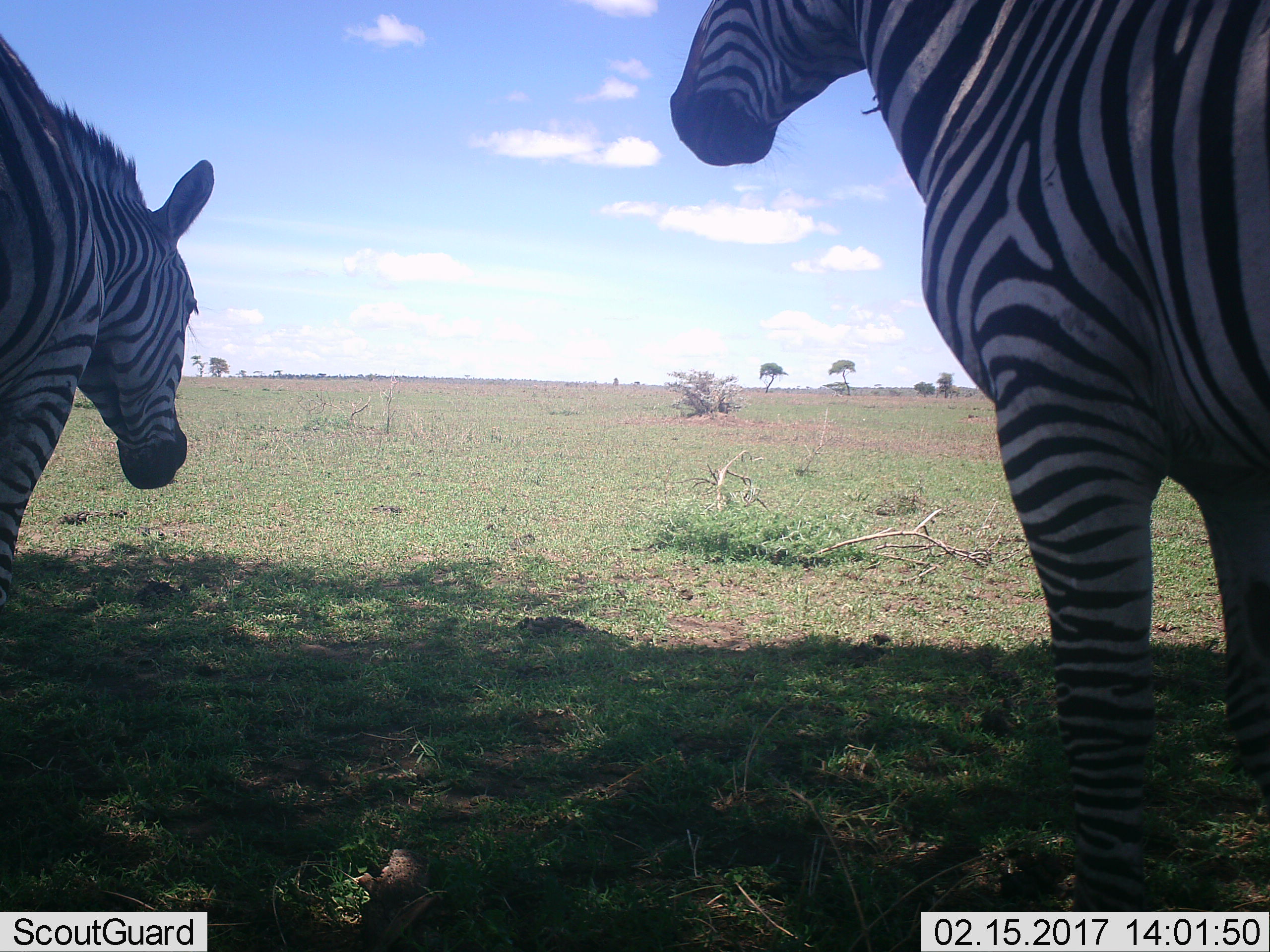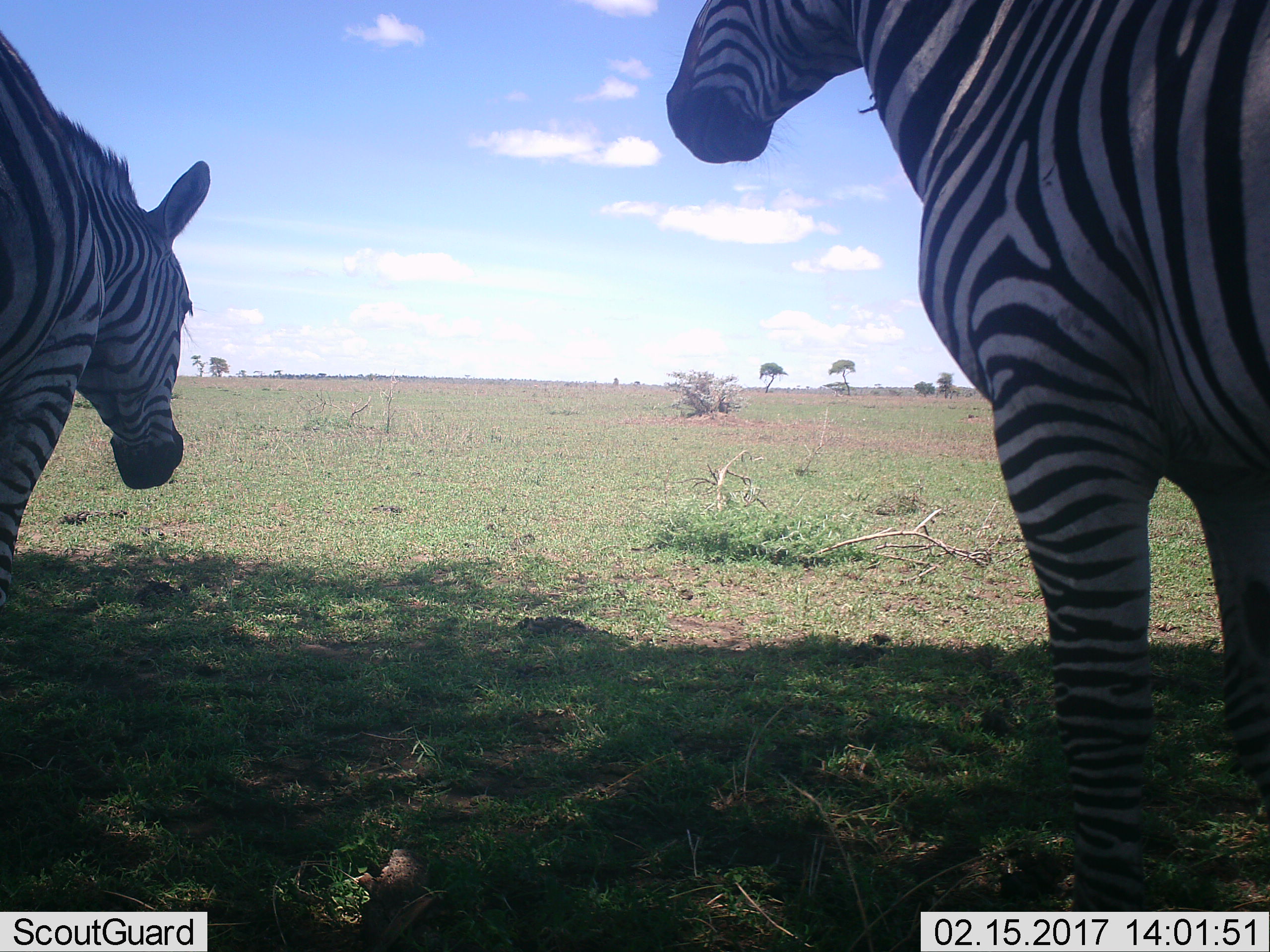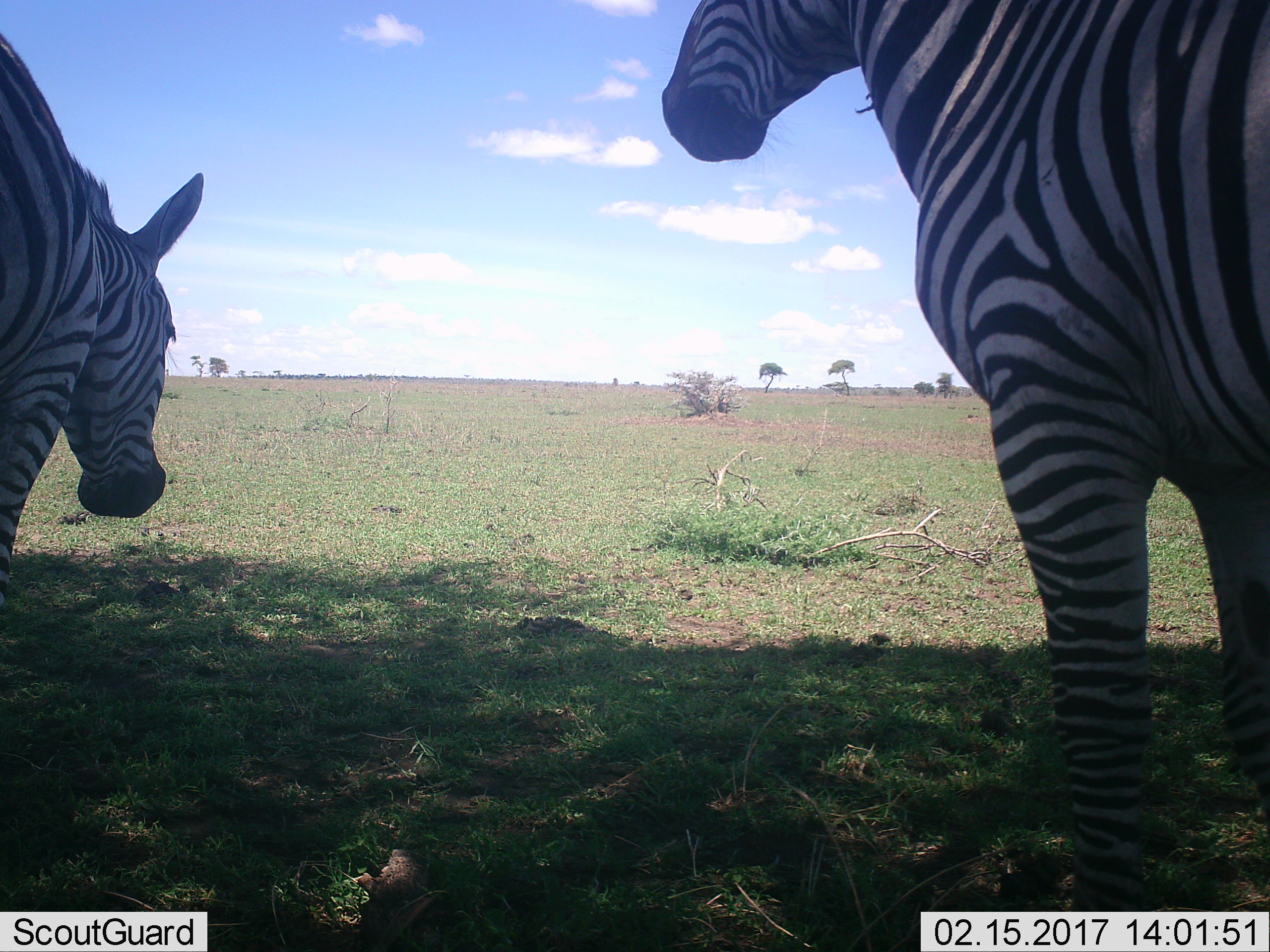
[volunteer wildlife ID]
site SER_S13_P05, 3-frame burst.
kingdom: Animalia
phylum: Chordata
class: Mammalia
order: Perissodactyla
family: Equidae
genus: Equus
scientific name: Equus quagga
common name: plains zebra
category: zebraplains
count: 2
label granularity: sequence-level